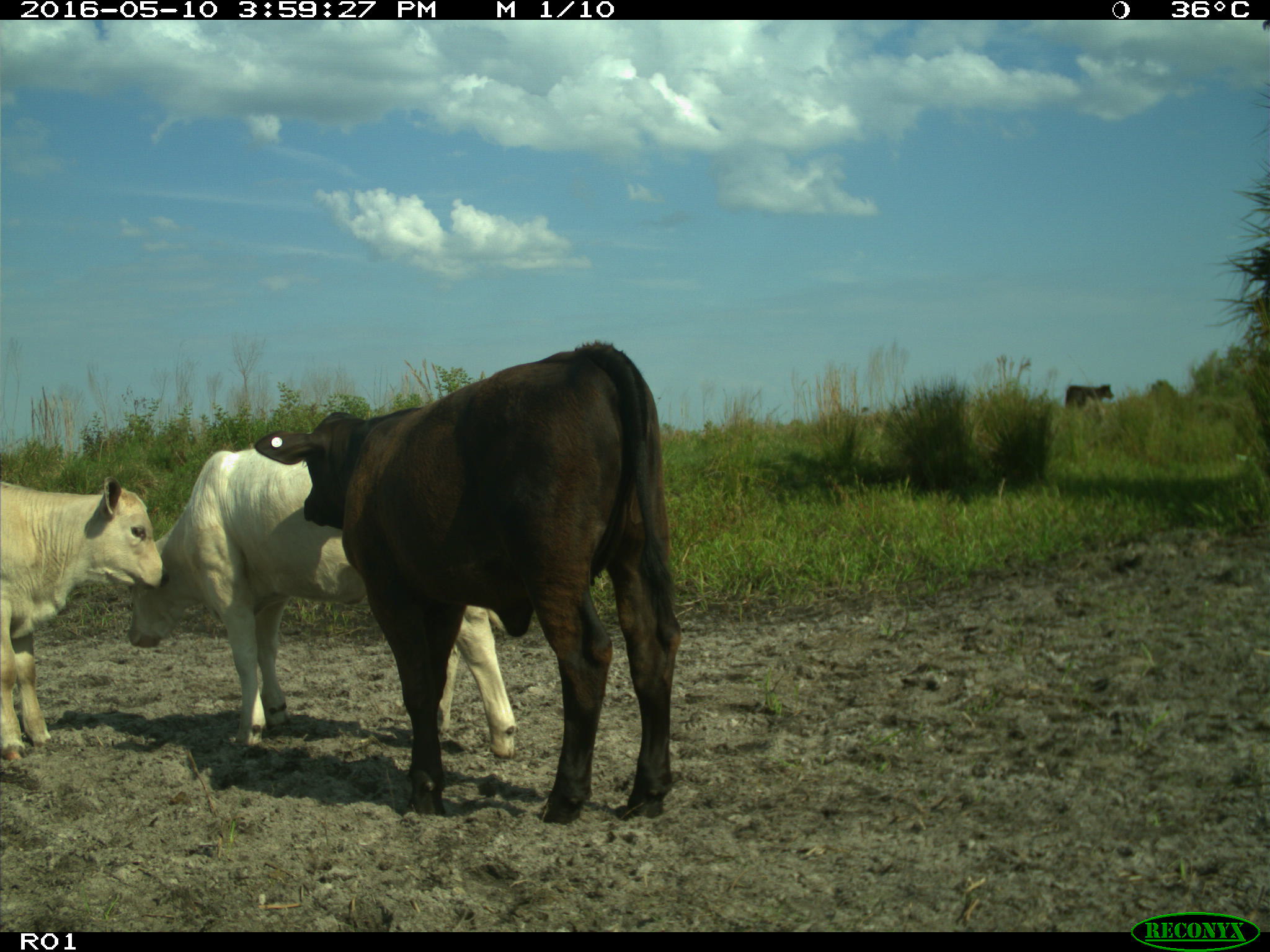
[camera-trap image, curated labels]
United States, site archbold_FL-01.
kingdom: Animalia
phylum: Chordata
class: Mammalia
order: Artiodactyla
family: Bovidae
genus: Bos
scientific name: Bos taurus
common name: domestic cow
Bos taurus (domestic cow).